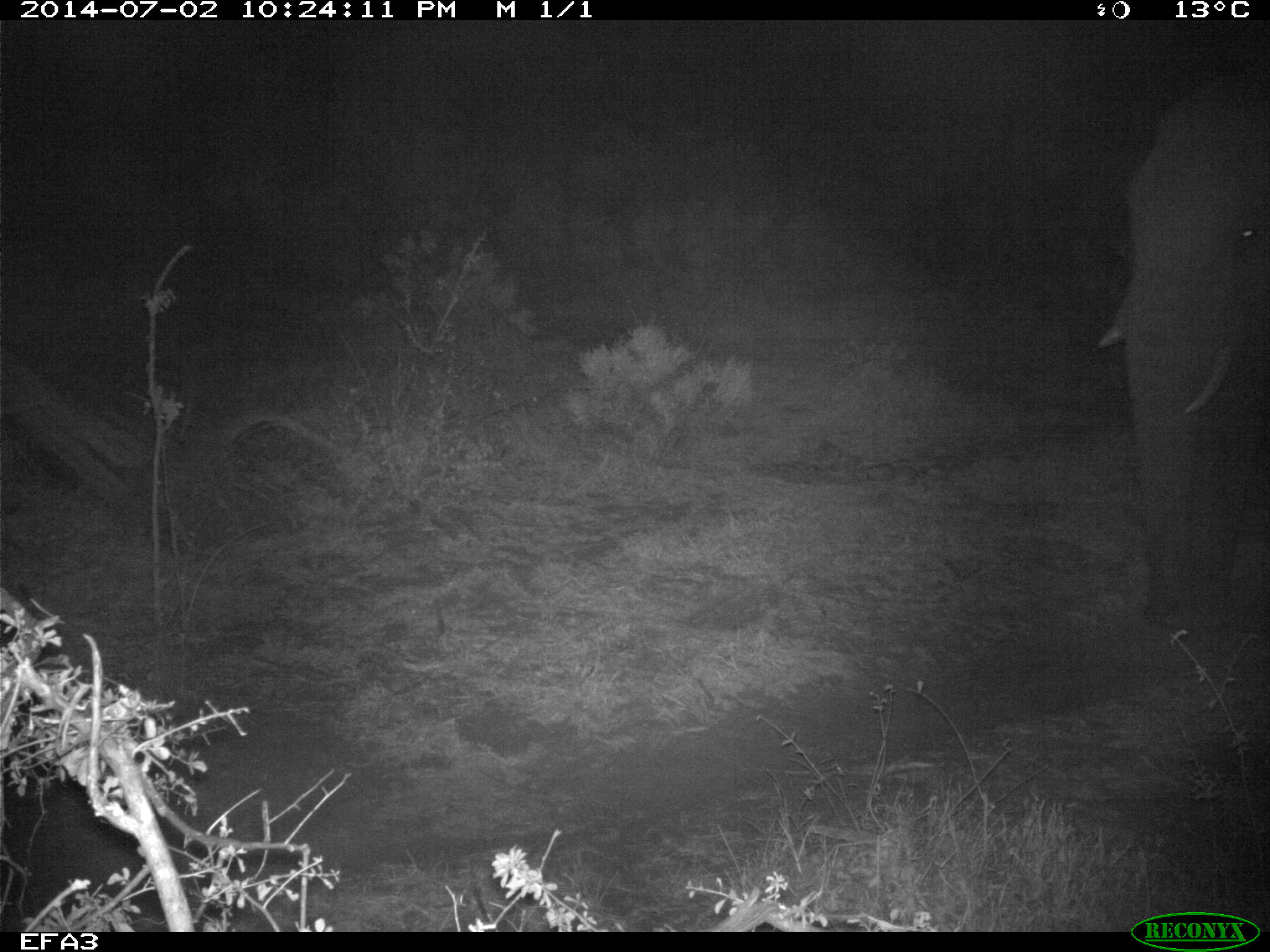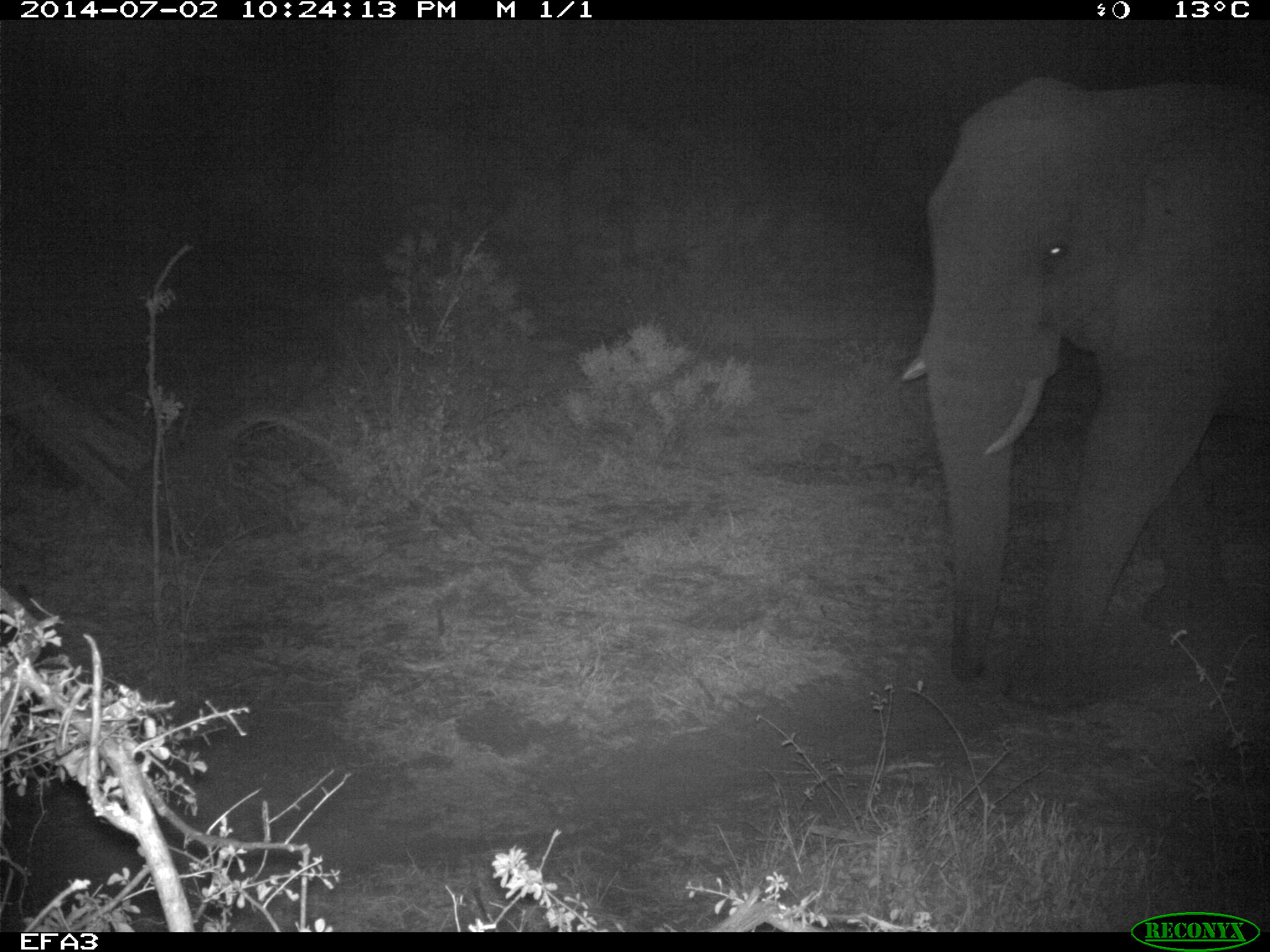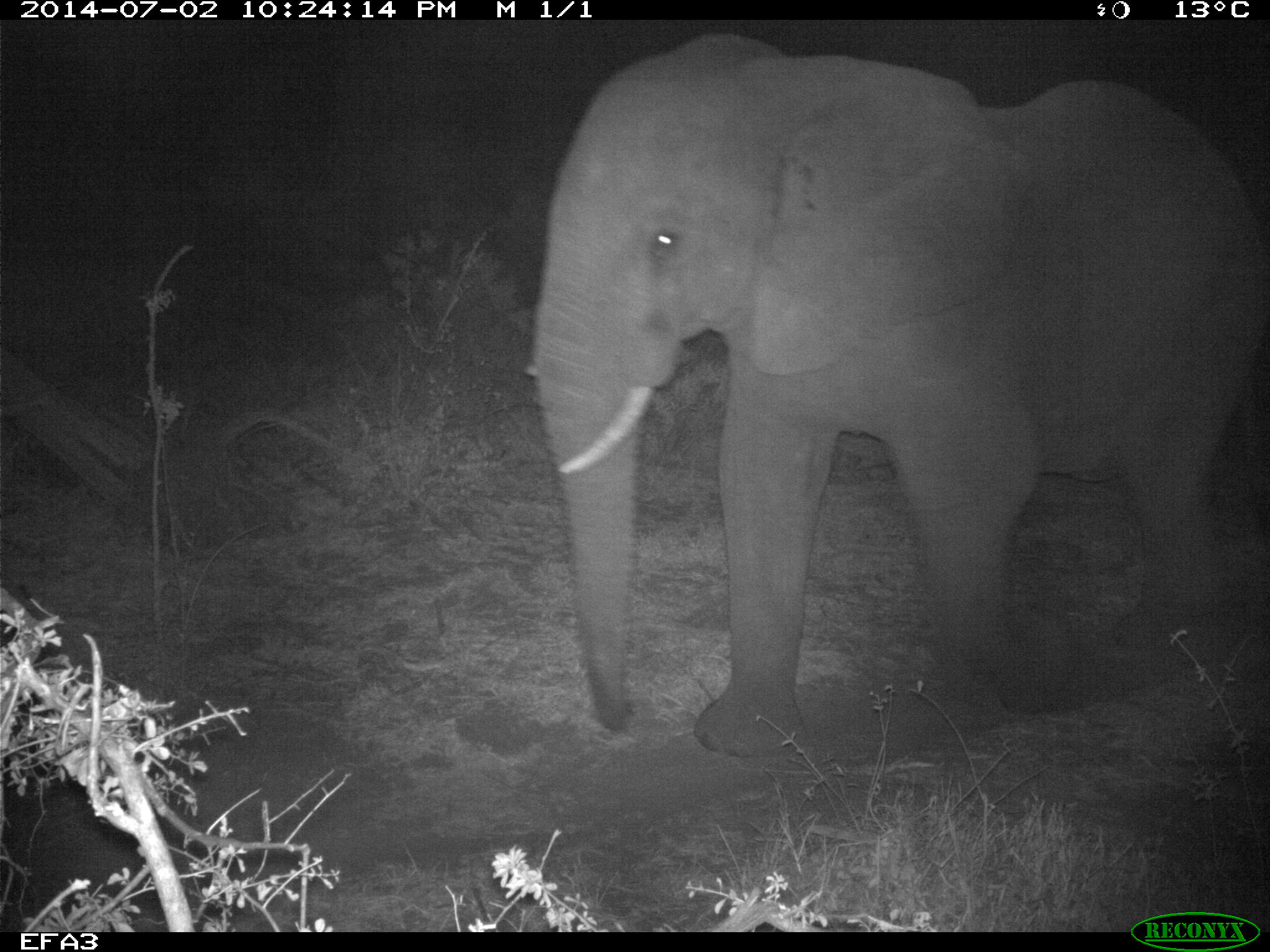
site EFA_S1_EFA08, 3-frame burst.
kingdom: Animalia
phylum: Chordata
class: Mammalia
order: Proboscidea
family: Elephantidae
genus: Loxodonta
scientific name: Loxodonta africana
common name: african bush elephant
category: elephant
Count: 1.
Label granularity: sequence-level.